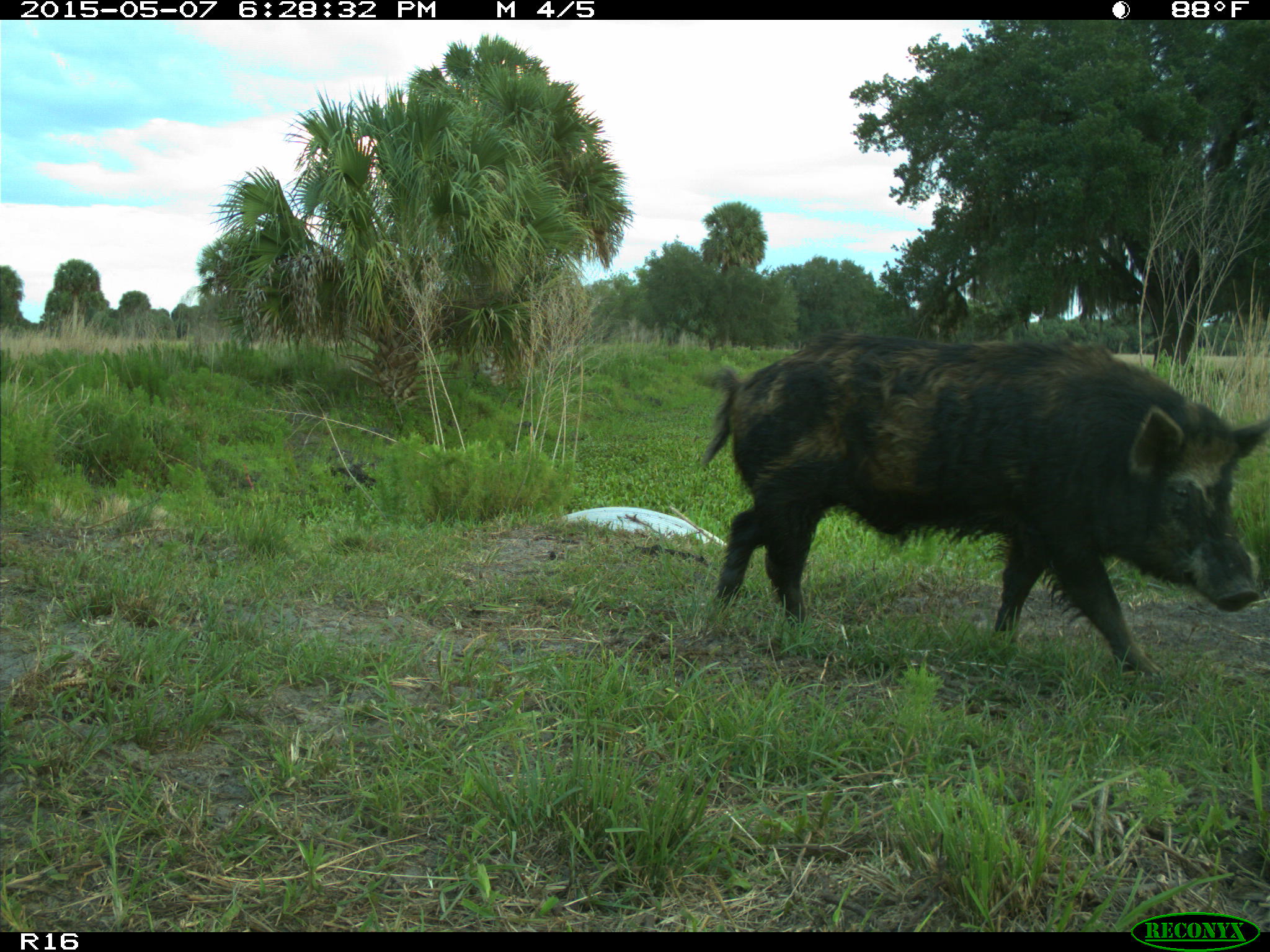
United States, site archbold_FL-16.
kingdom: Animalia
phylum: Chordata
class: Mammalia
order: Artiodactyla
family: Suidae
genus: Sus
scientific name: Sus scrofa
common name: wild boar